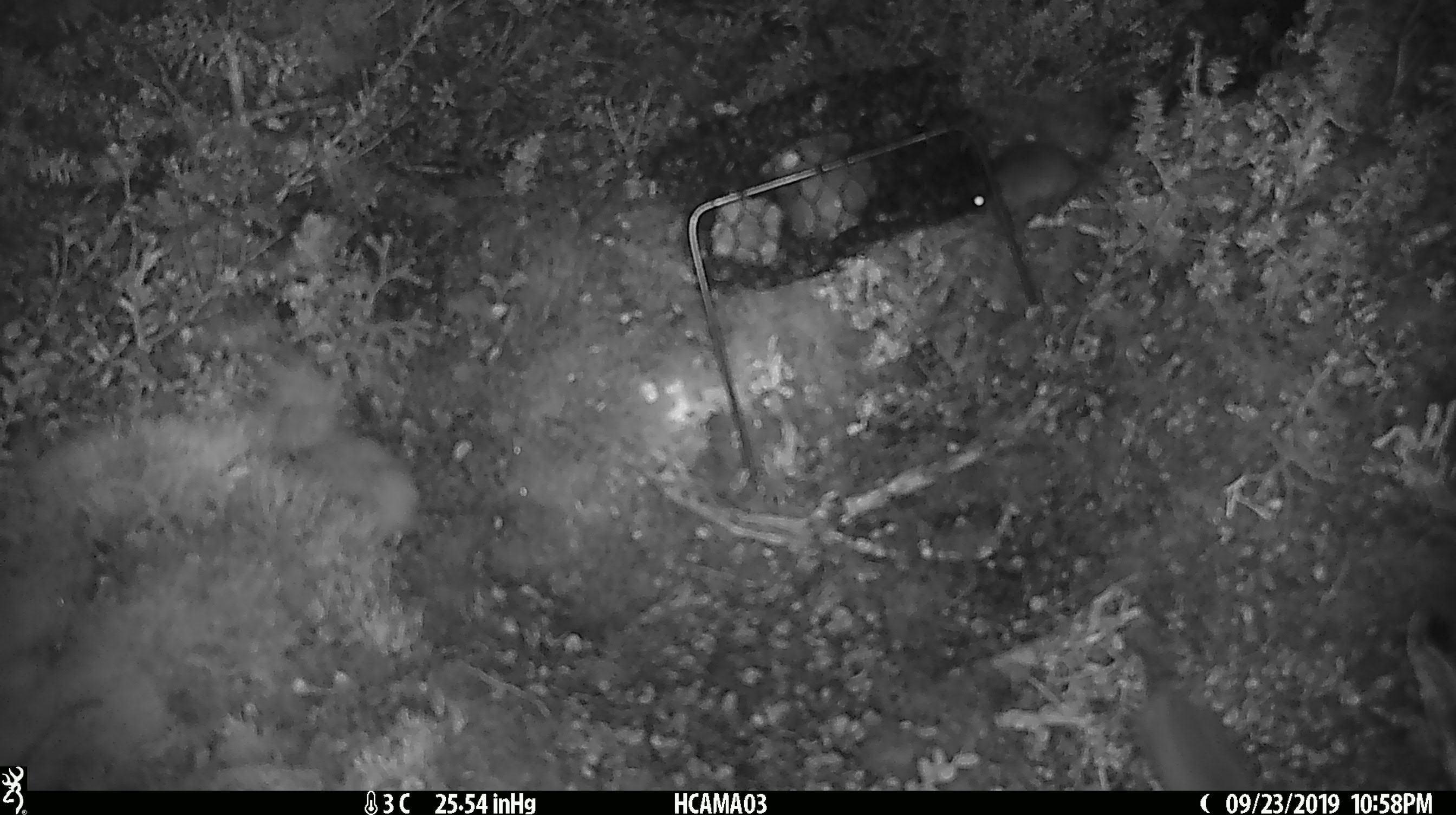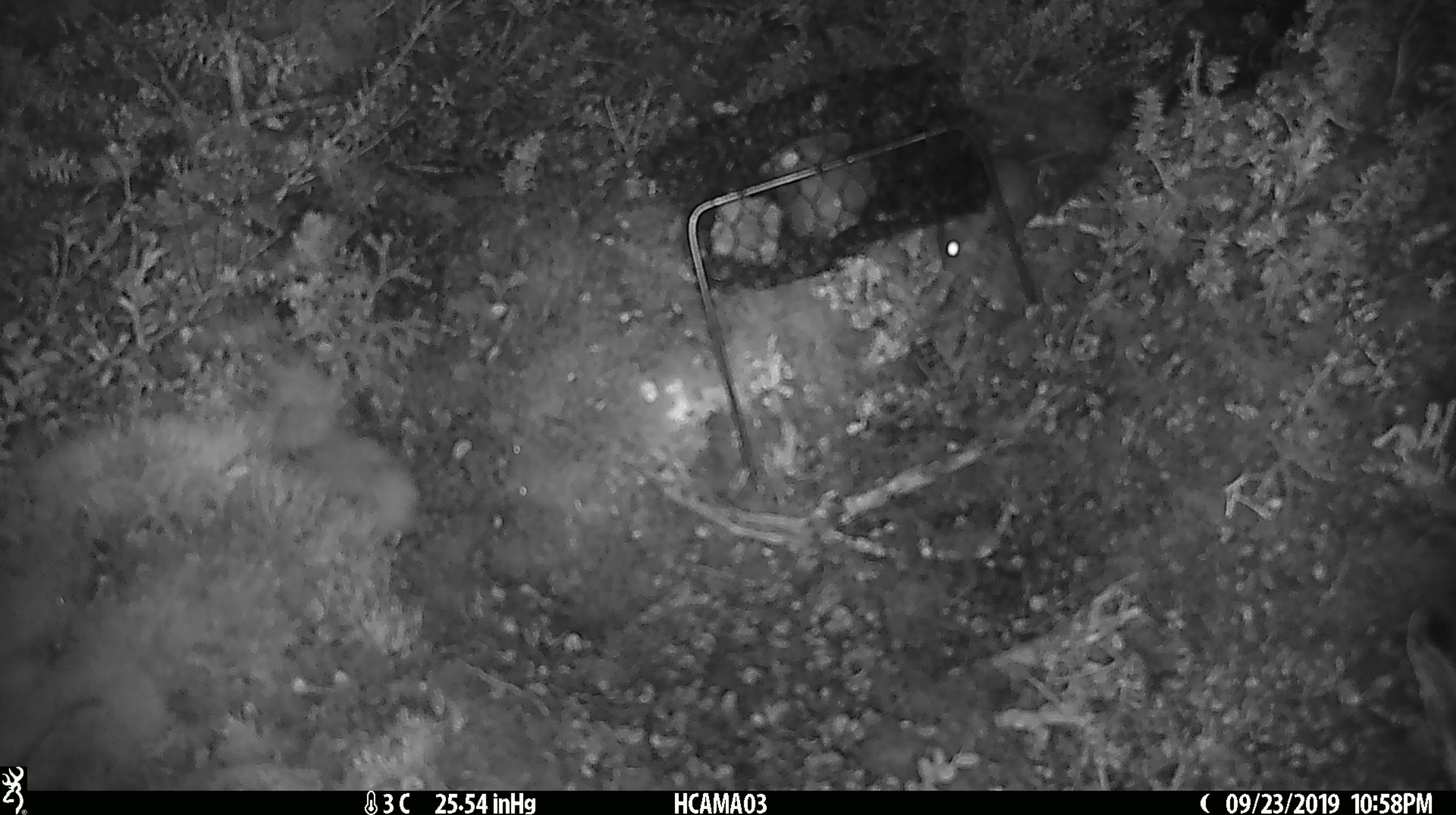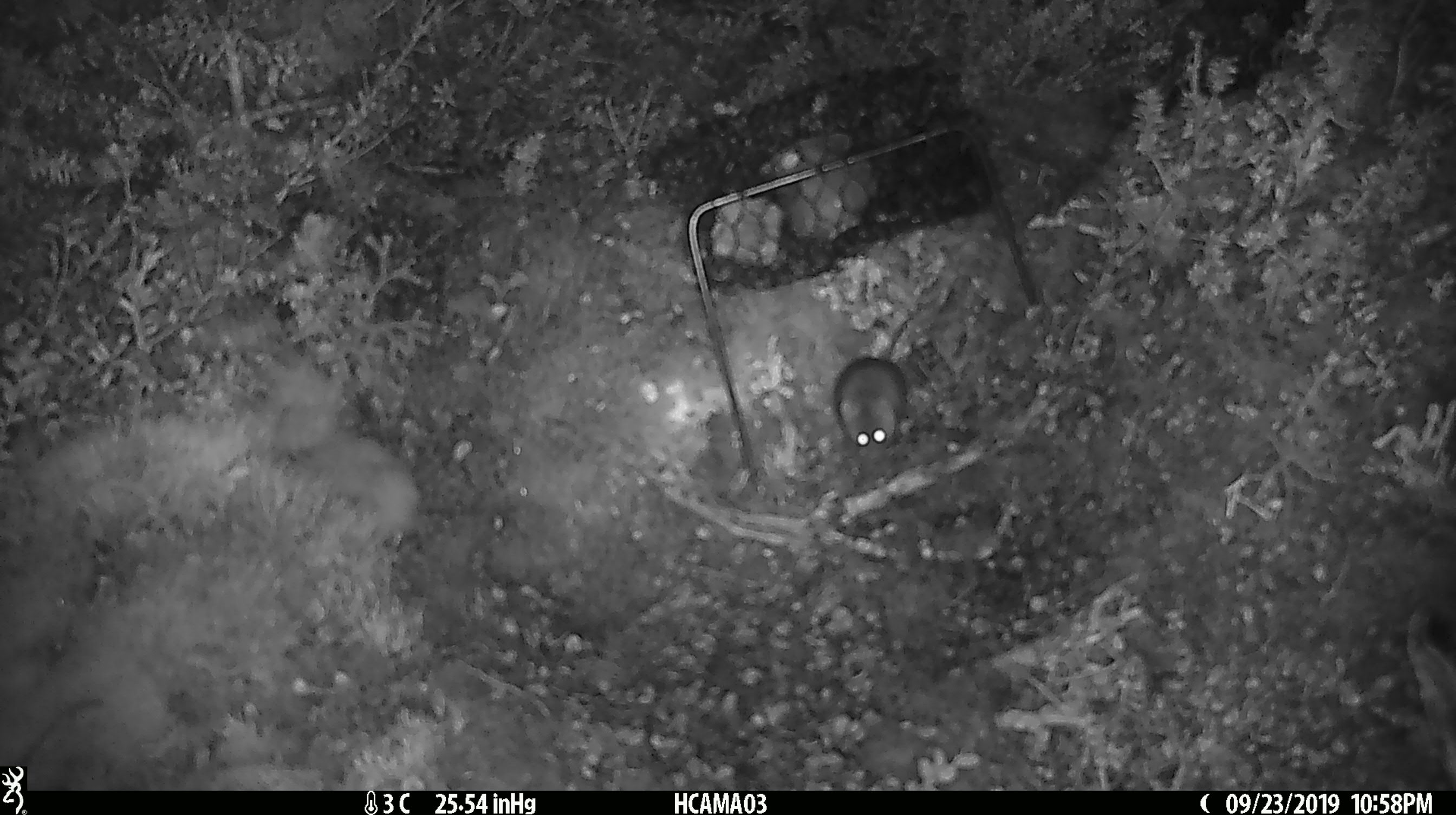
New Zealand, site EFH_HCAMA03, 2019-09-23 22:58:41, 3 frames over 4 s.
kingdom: Animalia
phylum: Chordata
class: Mammalia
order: Rodentia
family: Muridae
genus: Rattus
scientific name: Rattus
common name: rat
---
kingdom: Animalia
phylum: Chordata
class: Mammalia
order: Rodentia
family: Muridae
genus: Mus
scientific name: Mus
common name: mouse